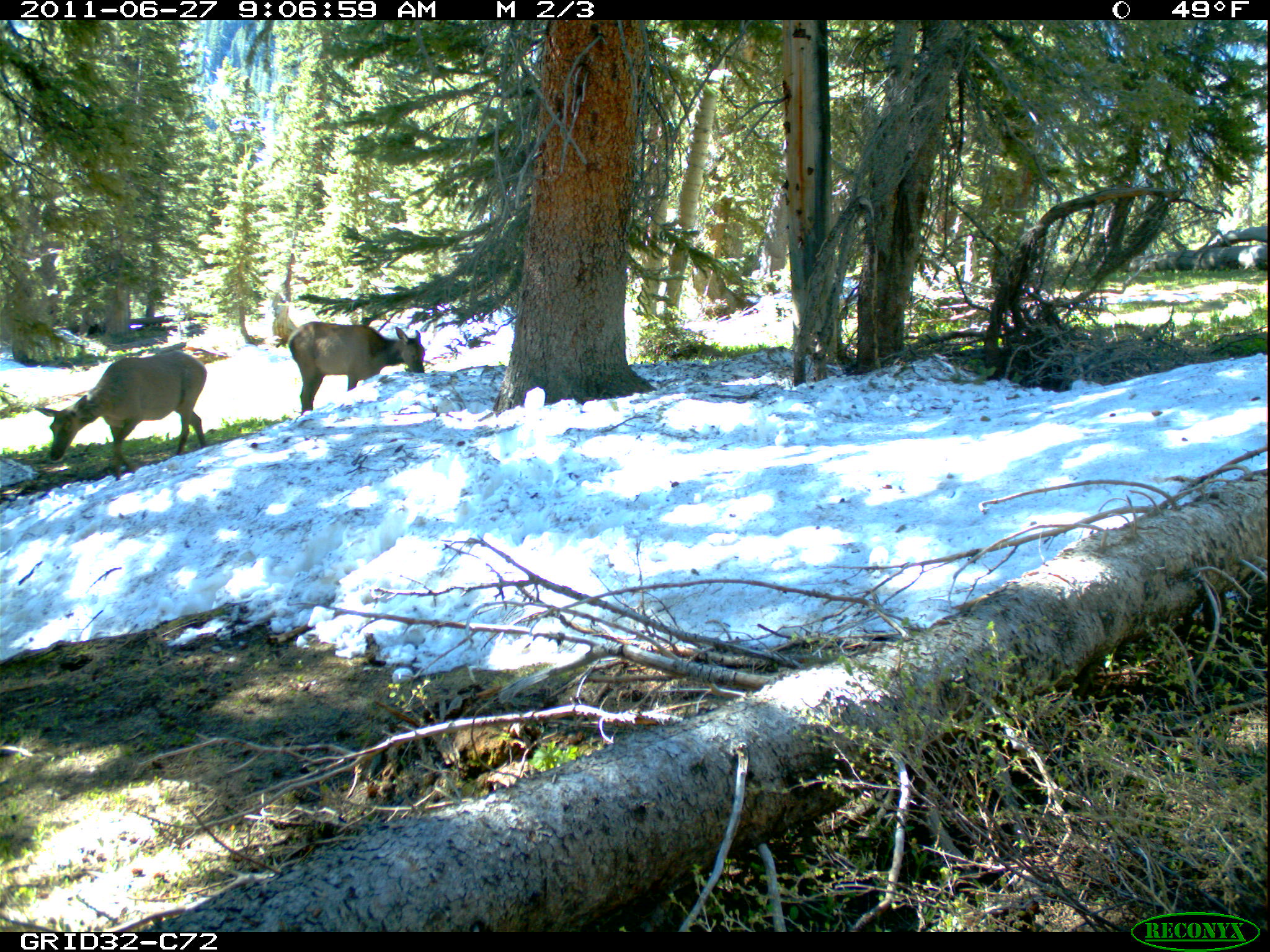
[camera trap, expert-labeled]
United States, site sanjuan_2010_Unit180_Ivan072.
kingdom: Animalia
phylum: Chordata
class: Mammalia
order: Artiodactyla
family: Cervidae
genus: Cervus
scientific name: Cervus elaphus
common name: red deer